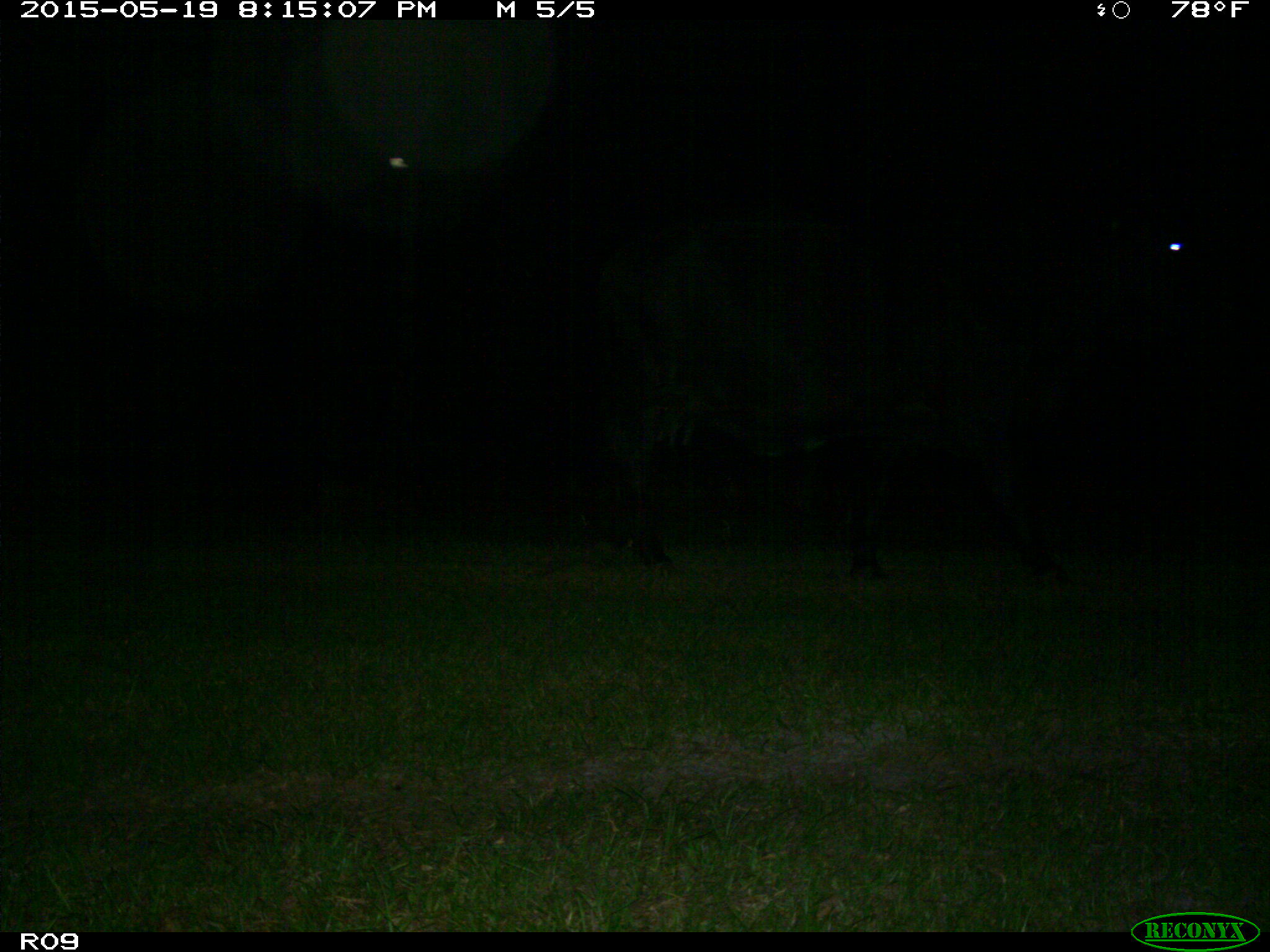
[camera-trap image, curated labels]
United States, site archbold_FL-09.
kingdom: Animalia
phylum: Chordata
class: Mammalia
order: Artiodactyla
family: Bovidae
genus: Bos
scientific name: Bos taurus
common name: domestic cow